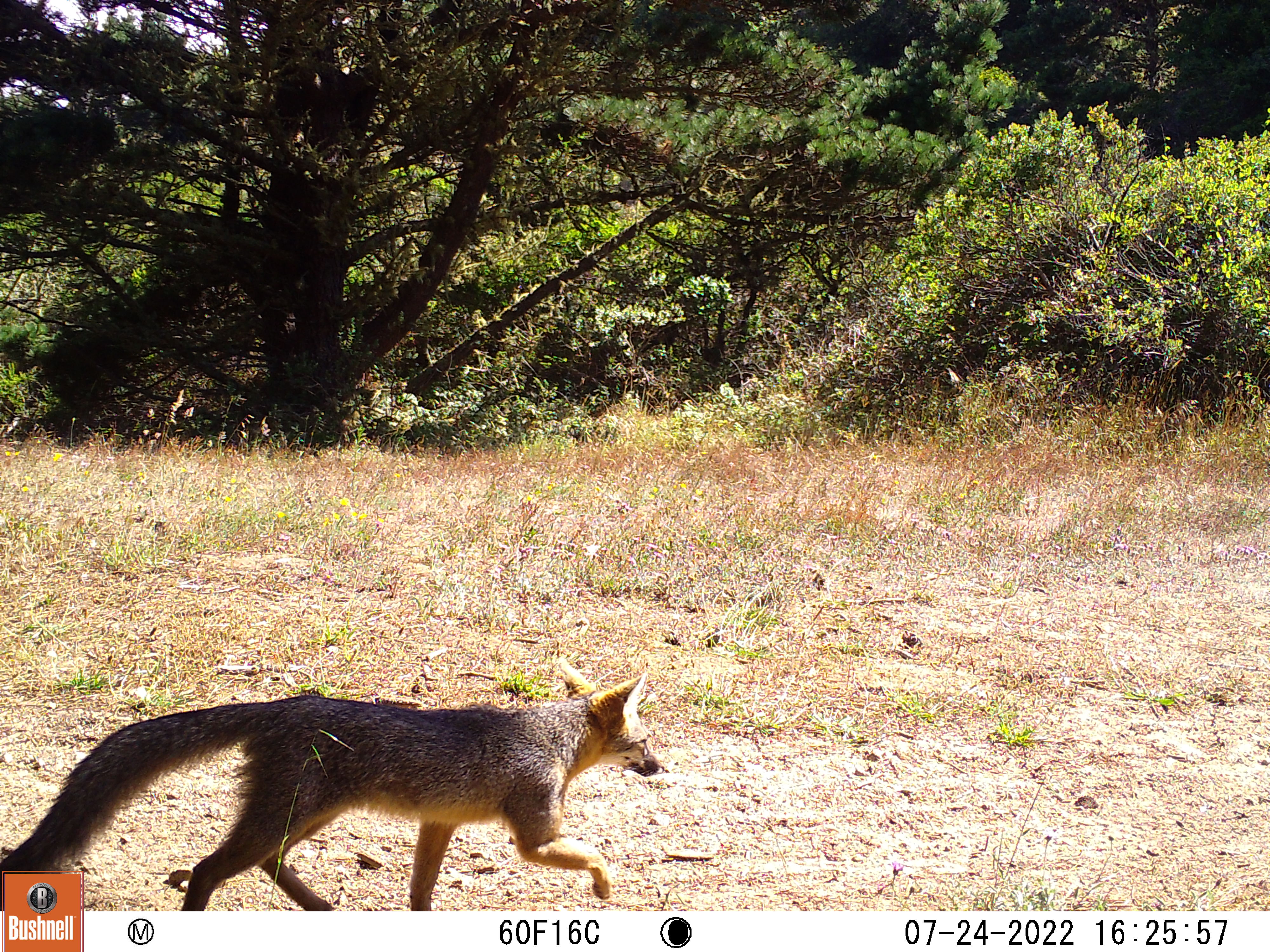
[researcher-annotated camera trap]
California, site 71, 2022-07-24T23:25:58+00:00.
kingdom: Animalia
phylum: Chordata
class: Mammalia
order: Carnivora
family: Canidae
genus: Urocyon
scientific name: Urocyon cinereoargenteus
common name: gray fox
Gray fox (Urocyon cinereoargenteus).